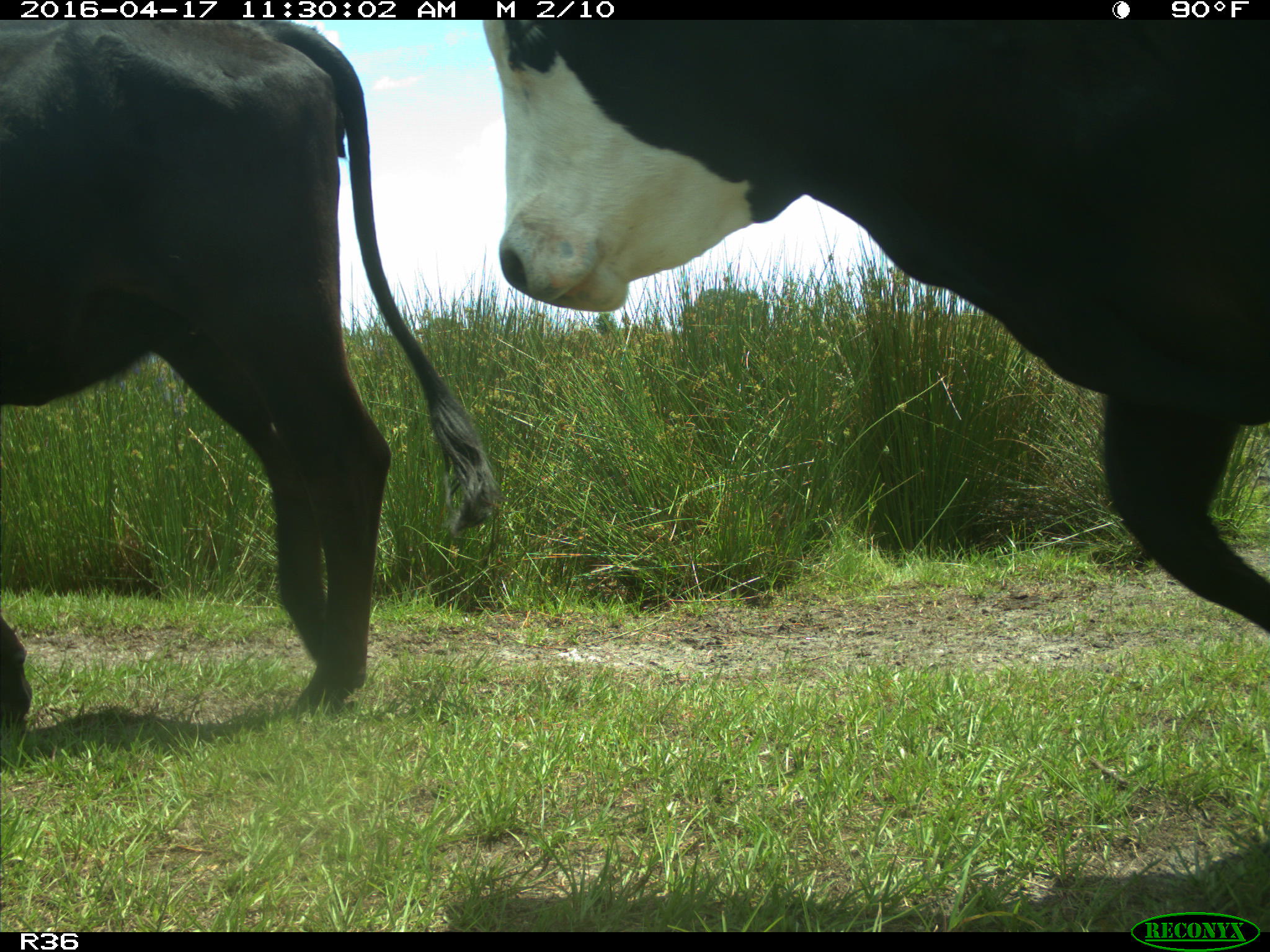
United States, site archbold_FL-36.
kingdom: Animalia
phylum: Chordata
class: Mammalia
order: Artiodactyla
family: Bovidae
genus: Bos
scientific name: Bos taurus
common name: domestic cow